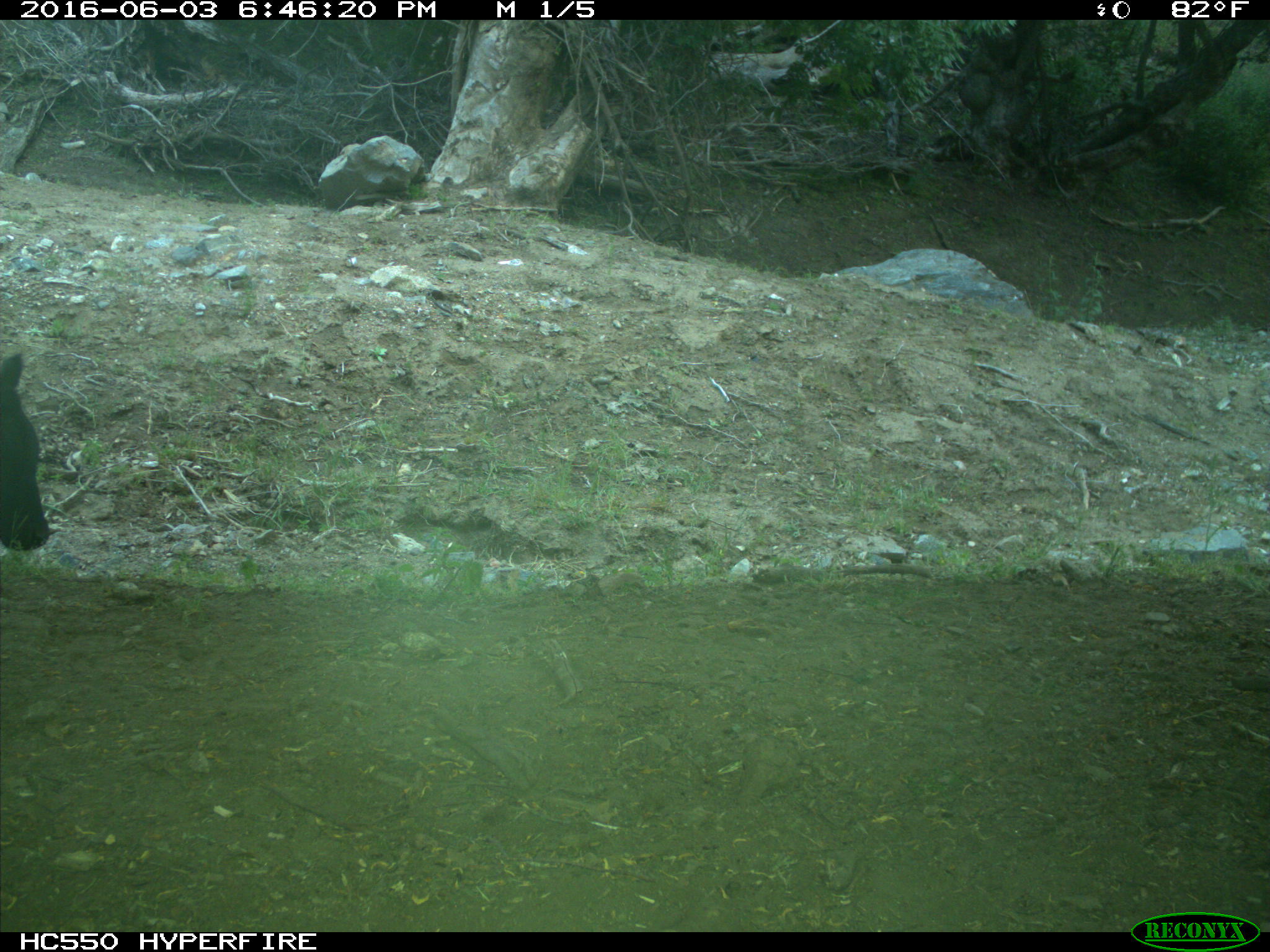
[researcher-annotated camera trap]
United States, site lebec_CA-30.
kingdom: Animalia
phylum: Chordata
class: Mammalia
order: Artiodactyla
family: Bovidae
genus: Bos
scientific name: Bos taurus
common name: domestic cow